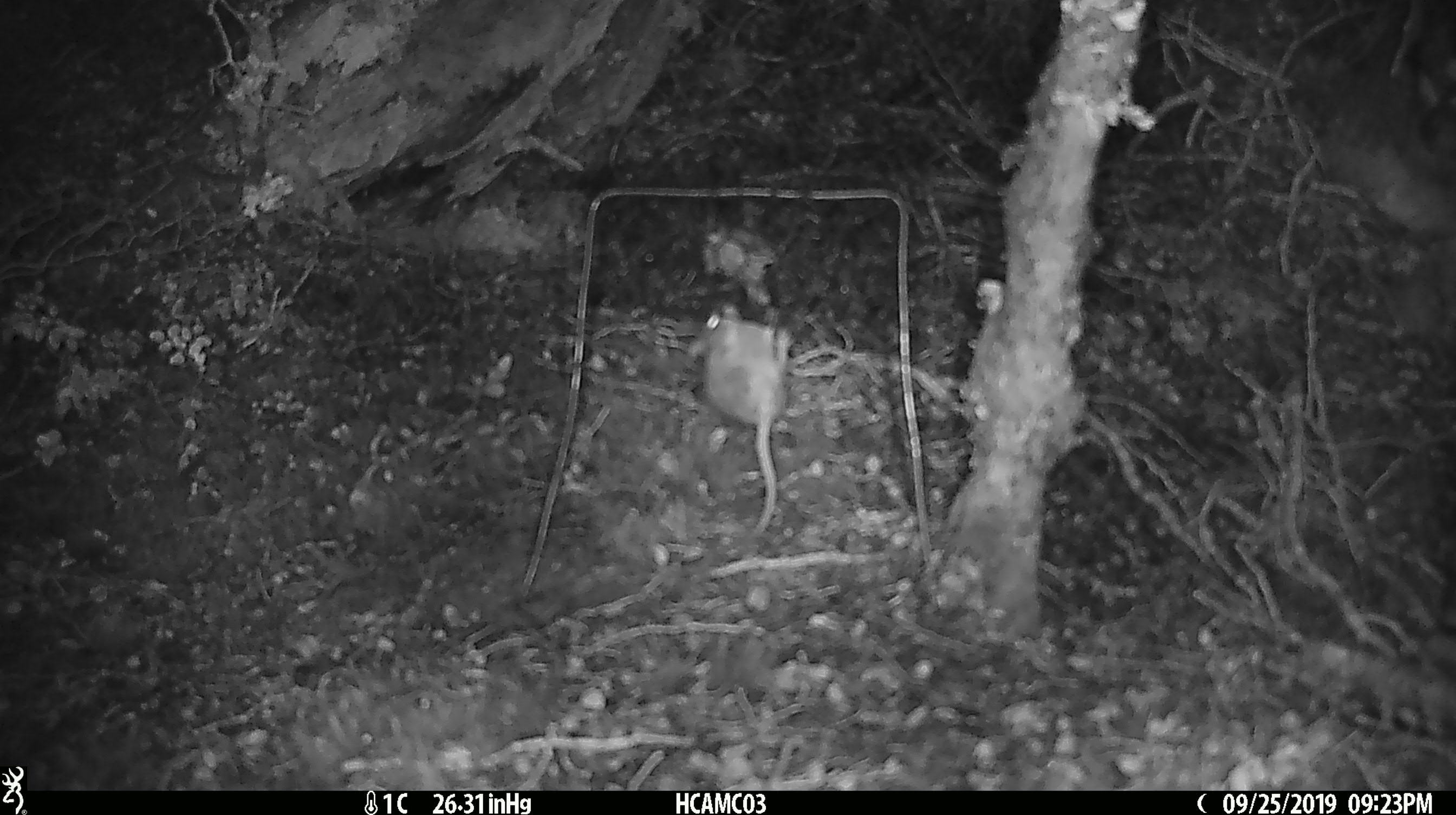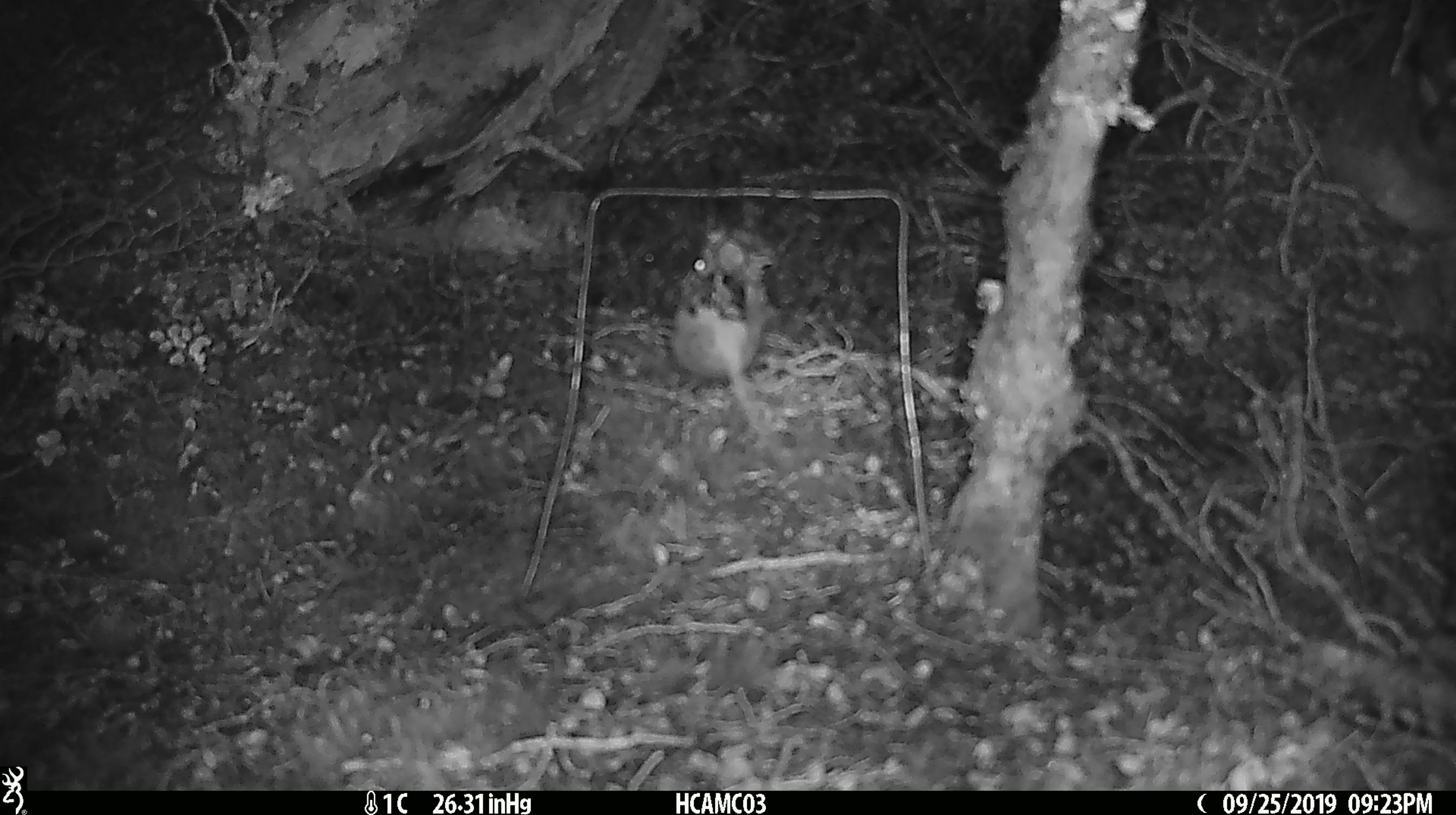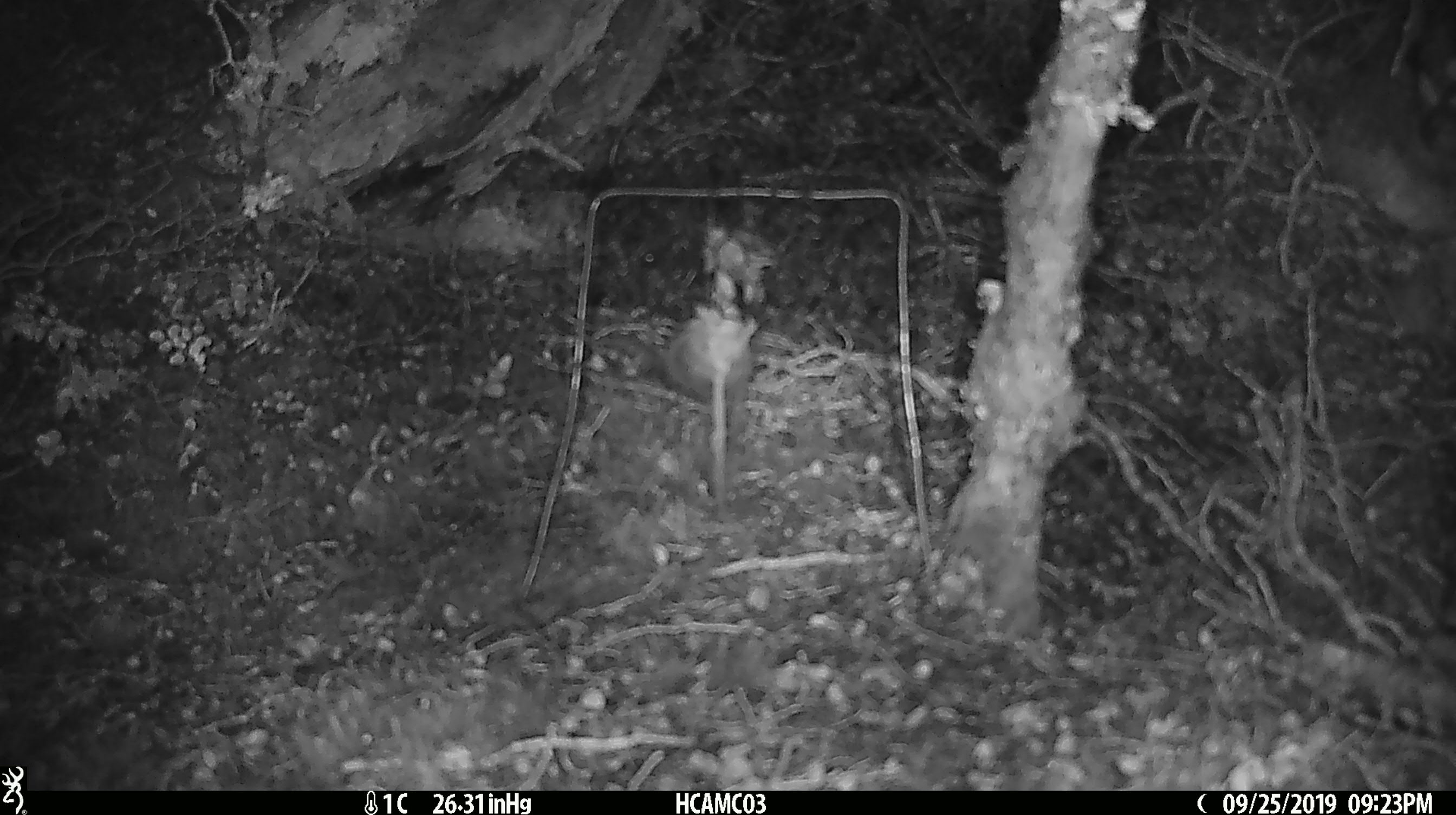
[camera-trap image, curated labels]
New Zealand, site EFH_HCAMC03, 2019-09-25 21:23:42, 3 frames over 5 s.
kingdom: Animalia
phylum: Chordata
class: Mammalia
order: Rodentia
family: Muridae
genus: Mus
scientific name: Mus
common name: mouse